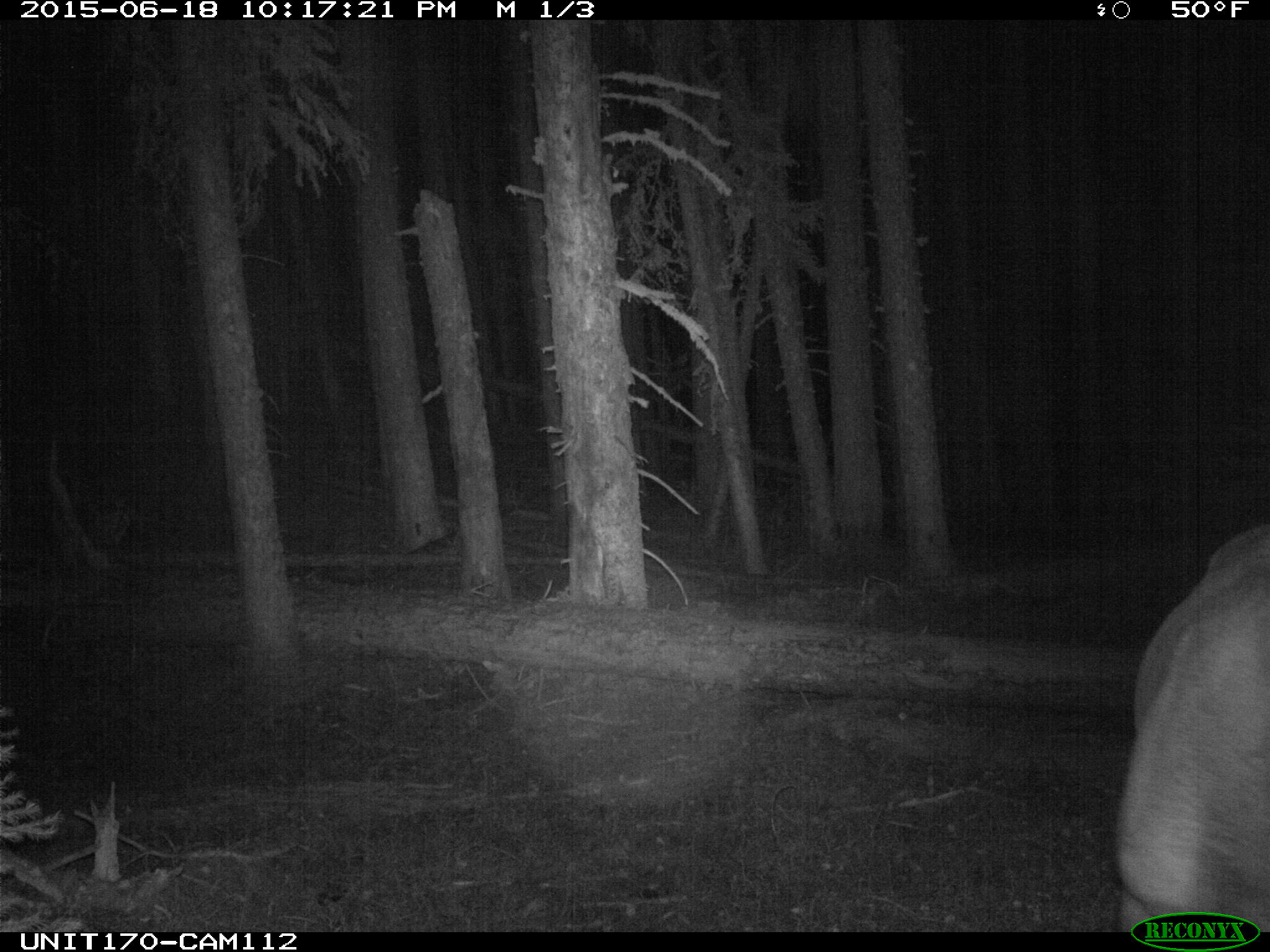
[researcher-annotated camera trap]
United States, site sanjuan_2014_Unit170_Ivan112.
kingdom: Animalia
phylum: Chordata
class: Mammalia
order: Artiodactyla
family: Cervidae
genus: Cervus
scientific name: Cervus elaphus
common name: red deer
Cervus elaphus (red deer).